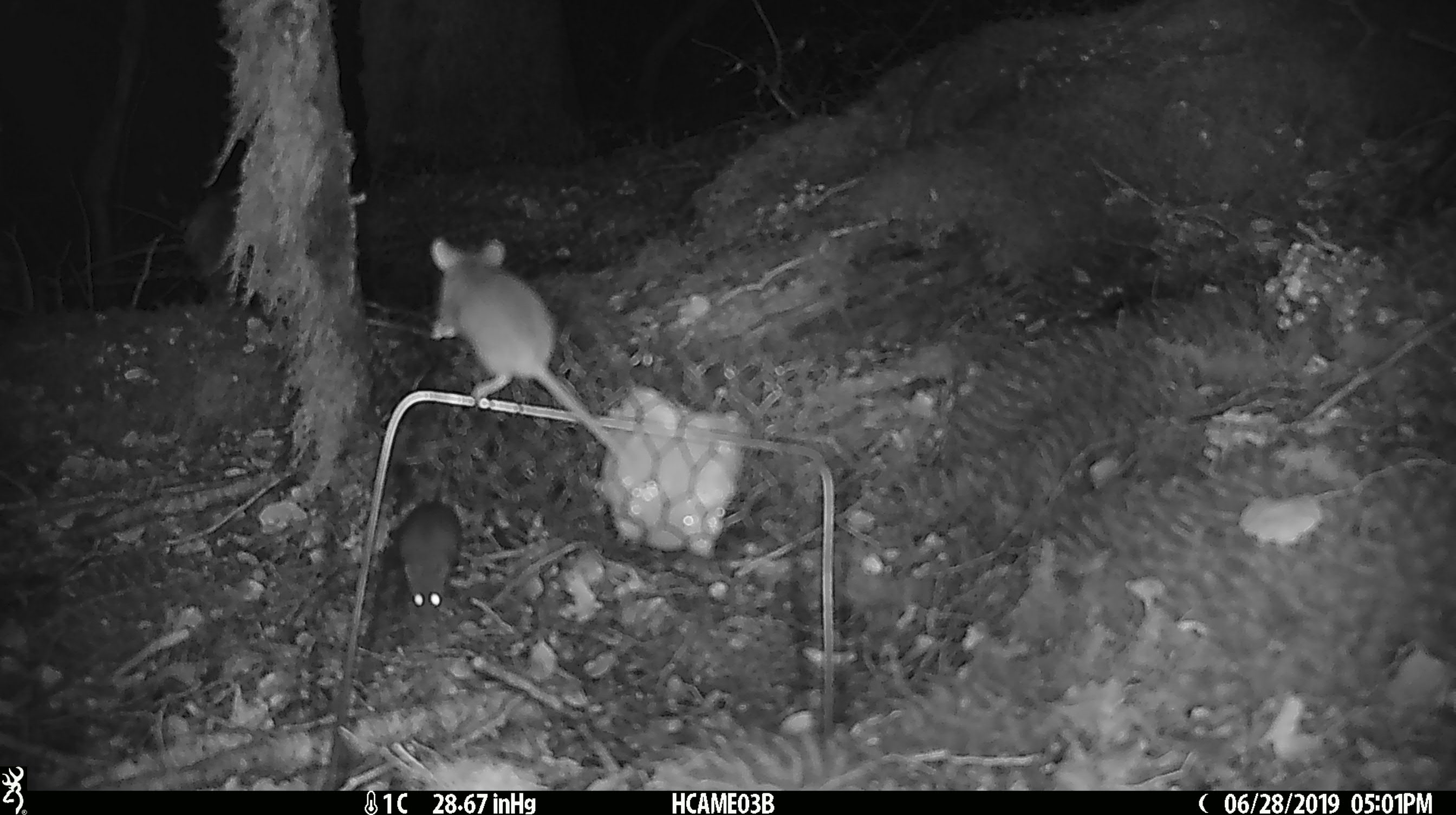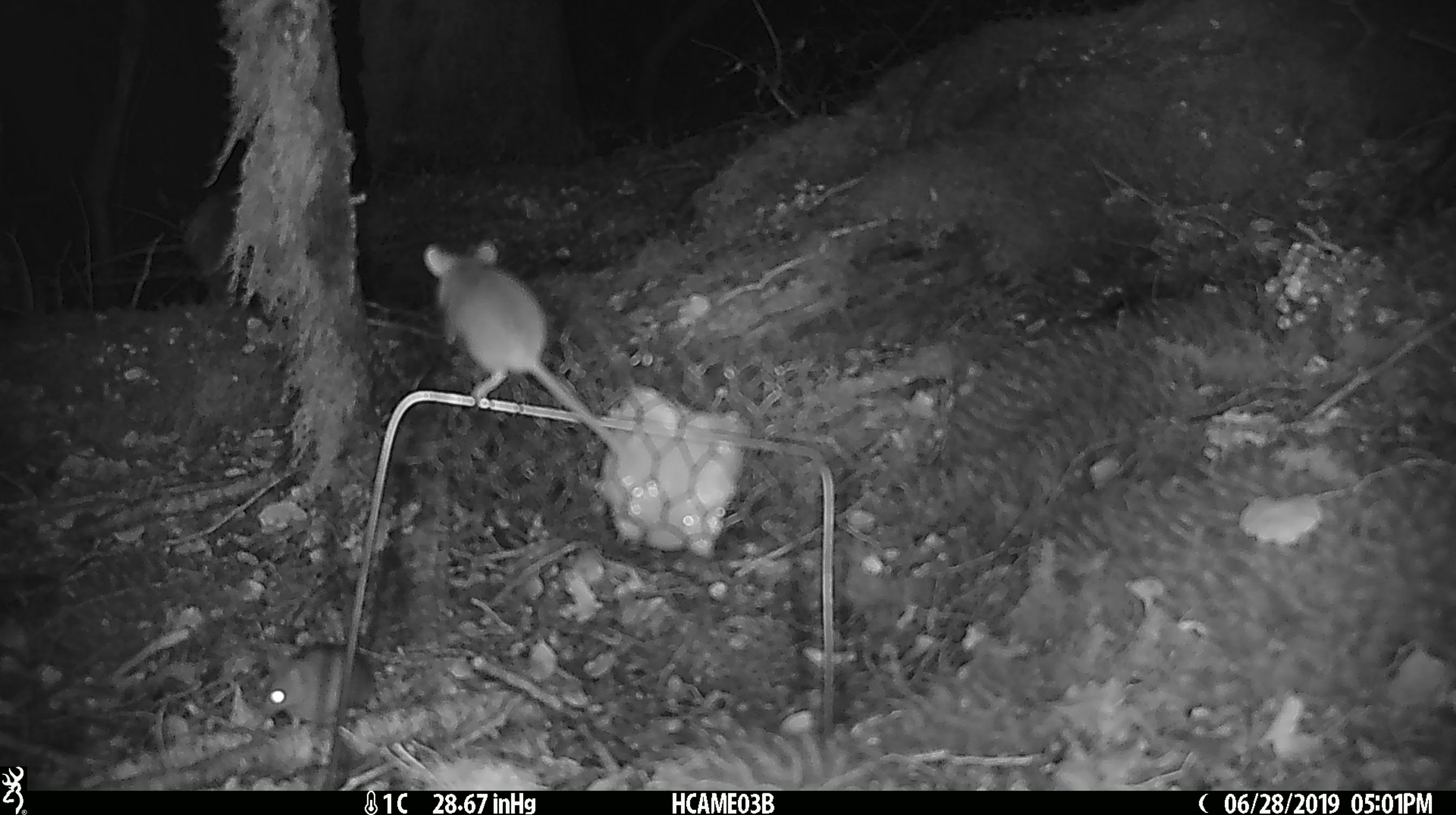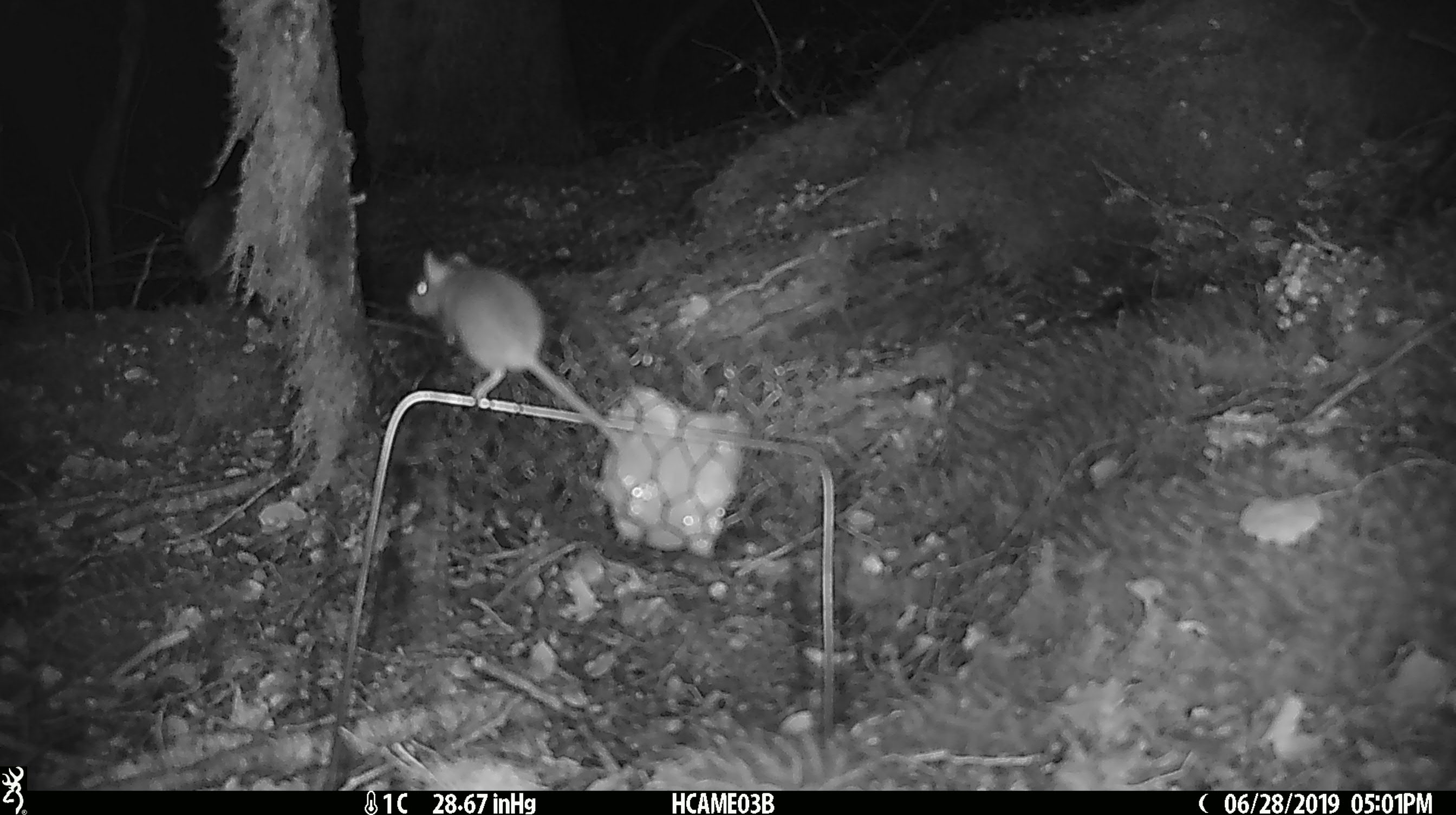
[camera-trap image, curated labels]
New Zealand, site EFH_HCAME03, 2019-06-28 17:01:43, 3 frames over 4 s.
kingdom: Animalia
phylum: Chordata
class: Mammalia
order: Rodentia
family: Muridae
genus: Mus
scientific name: Mus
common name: mouse